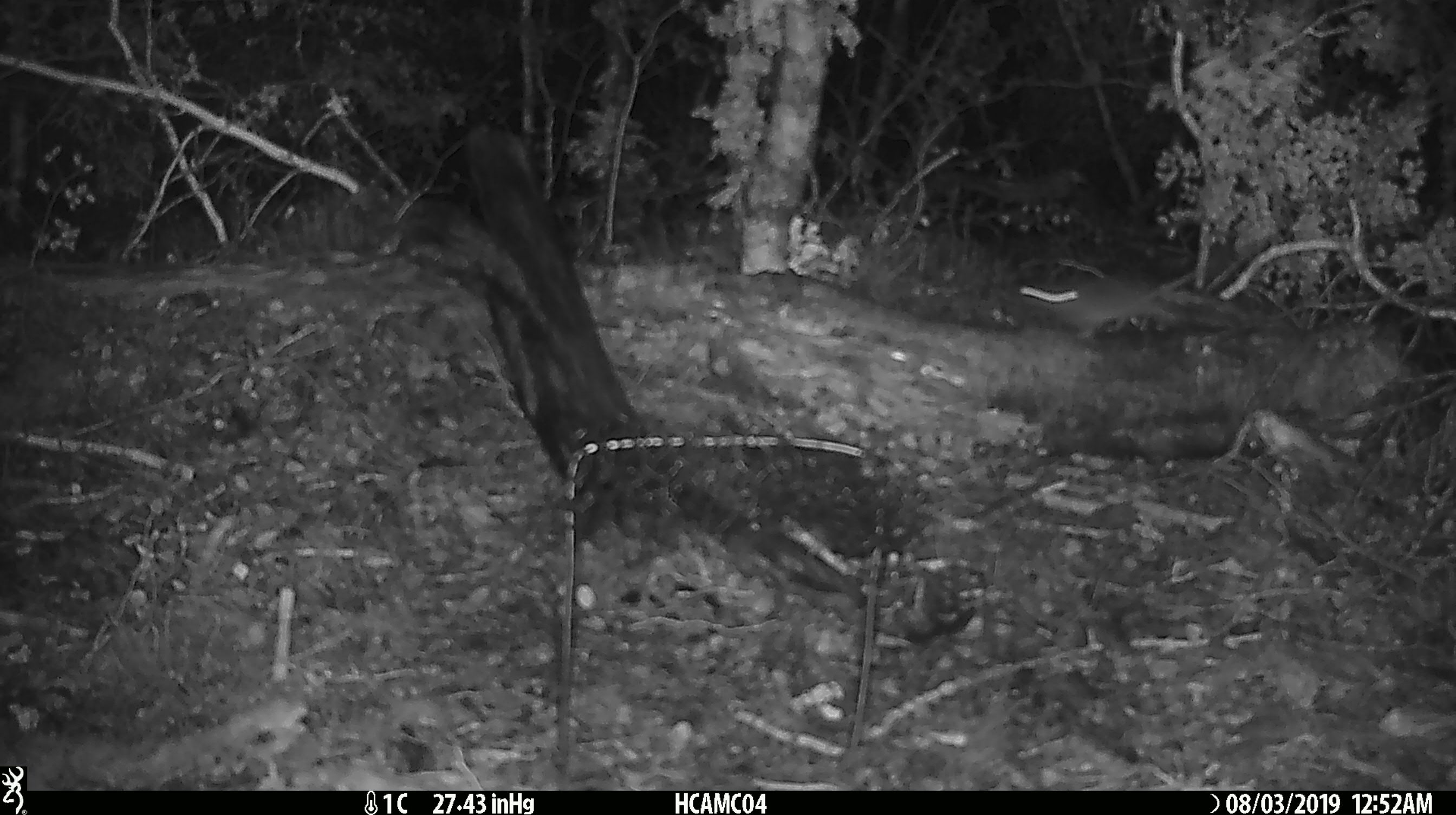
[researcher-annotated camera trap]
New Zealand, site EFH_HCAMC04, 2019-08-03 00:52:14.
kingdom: Animalia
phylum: Chordata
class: Mammalia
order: Rodentia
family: Muridae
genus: Mus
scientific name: Mus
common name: mouse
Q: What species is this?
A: Mouse (Mus).